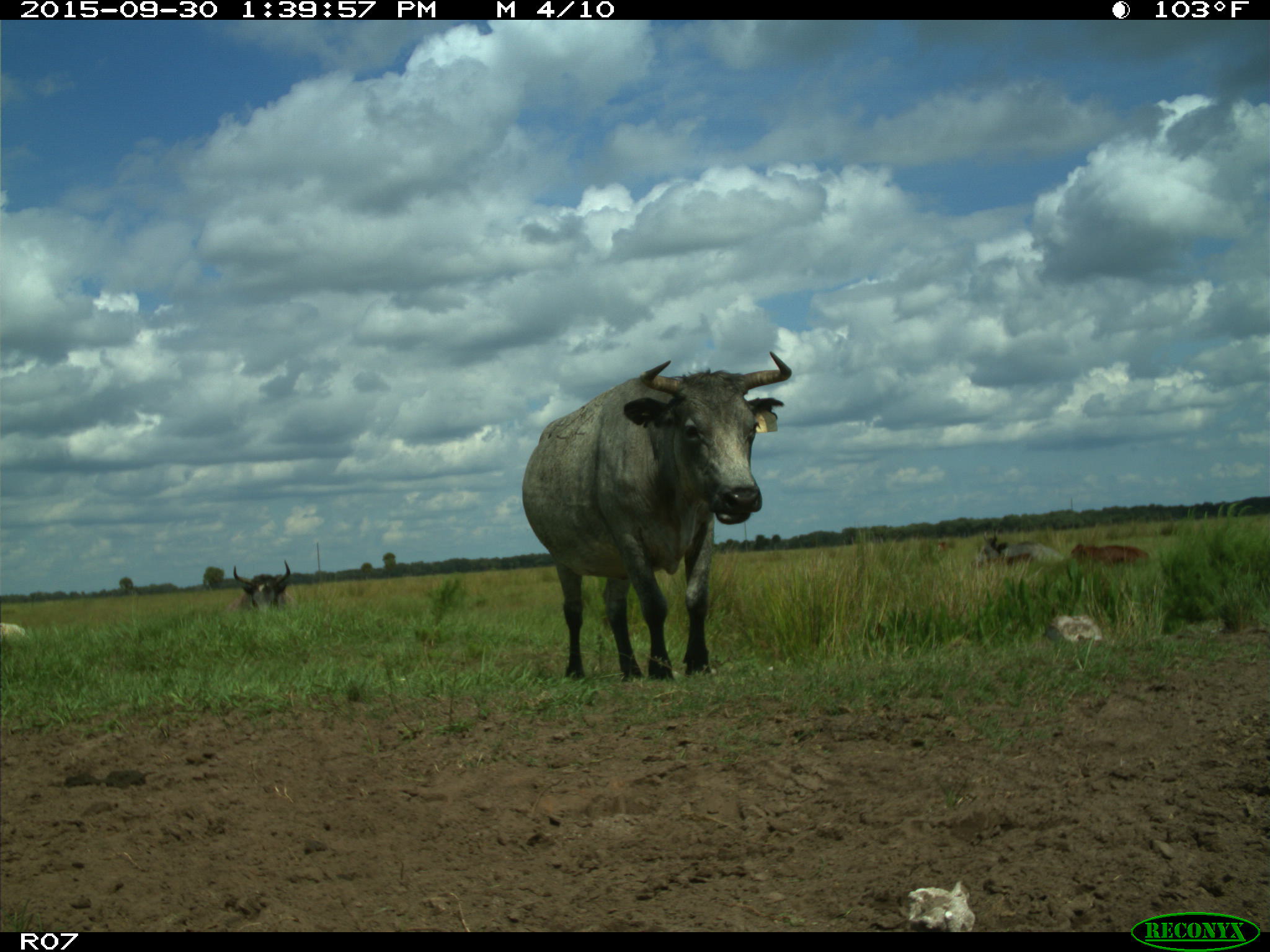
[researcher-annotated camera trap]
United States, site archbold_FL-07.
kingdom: Animalia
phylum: Chordata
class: Mammalia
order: Artiodactyla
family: Bovidae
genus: Bos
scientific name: Bos taurus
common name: domestic cow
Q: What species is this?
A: Bos taurus (domestic cow).